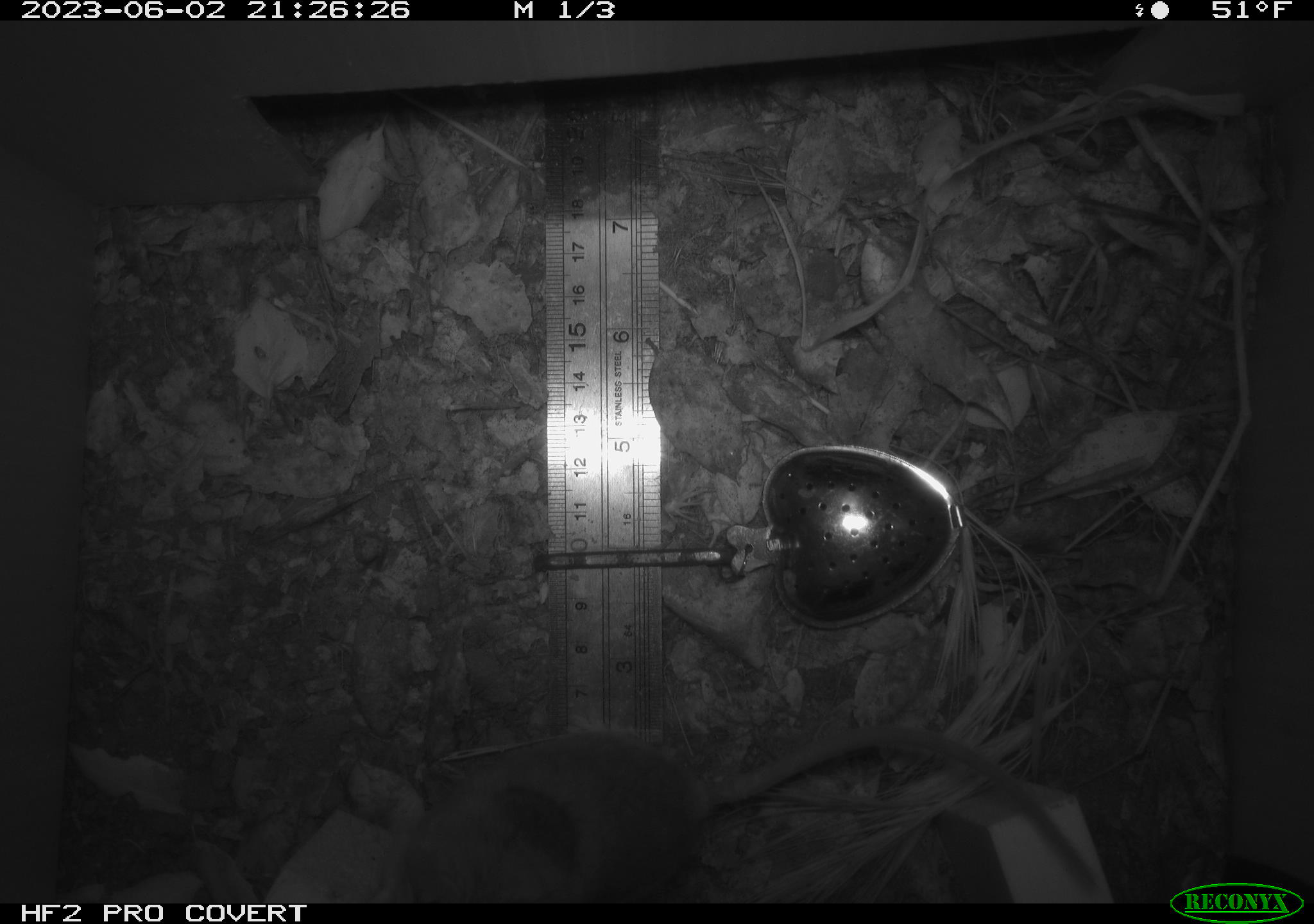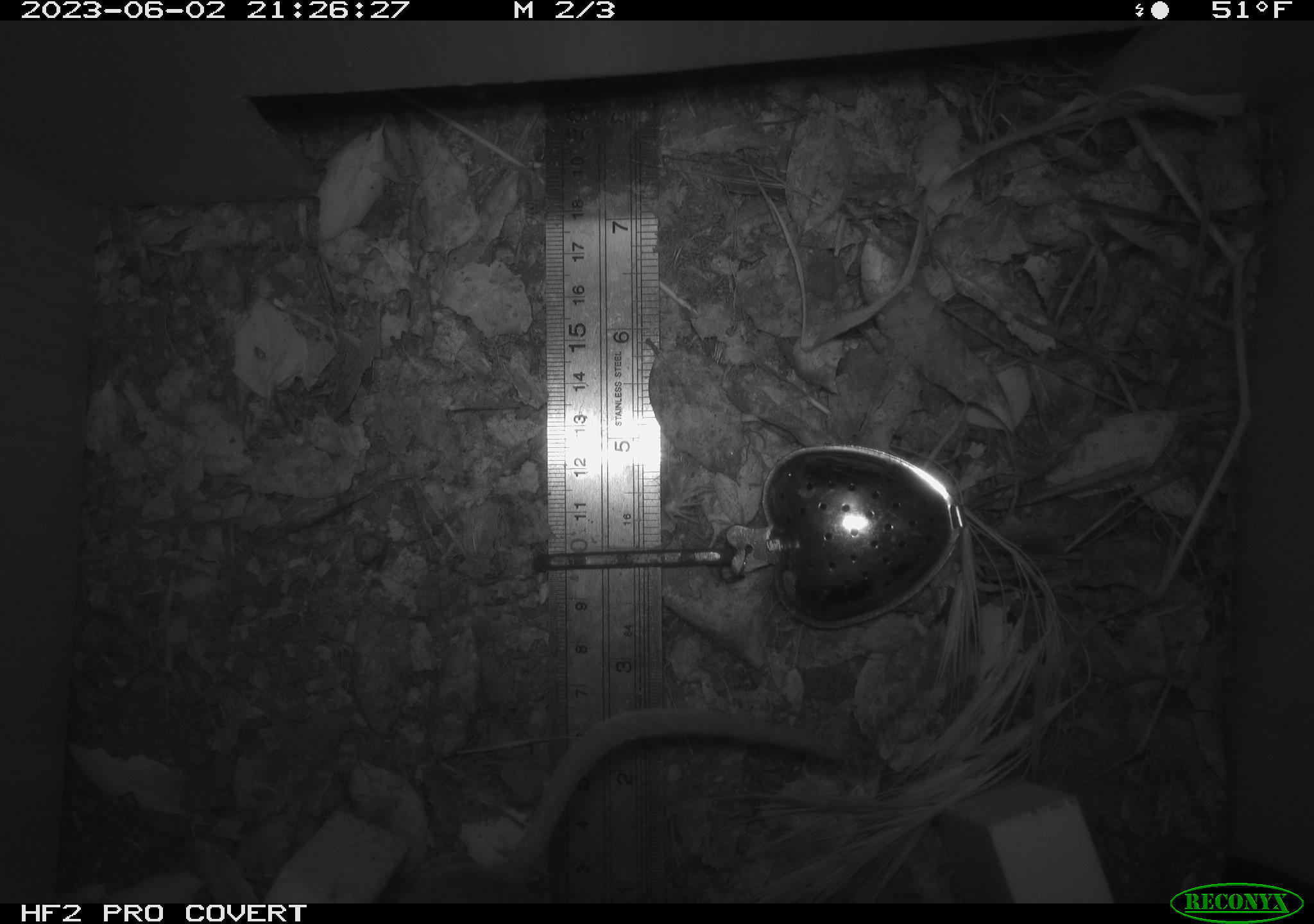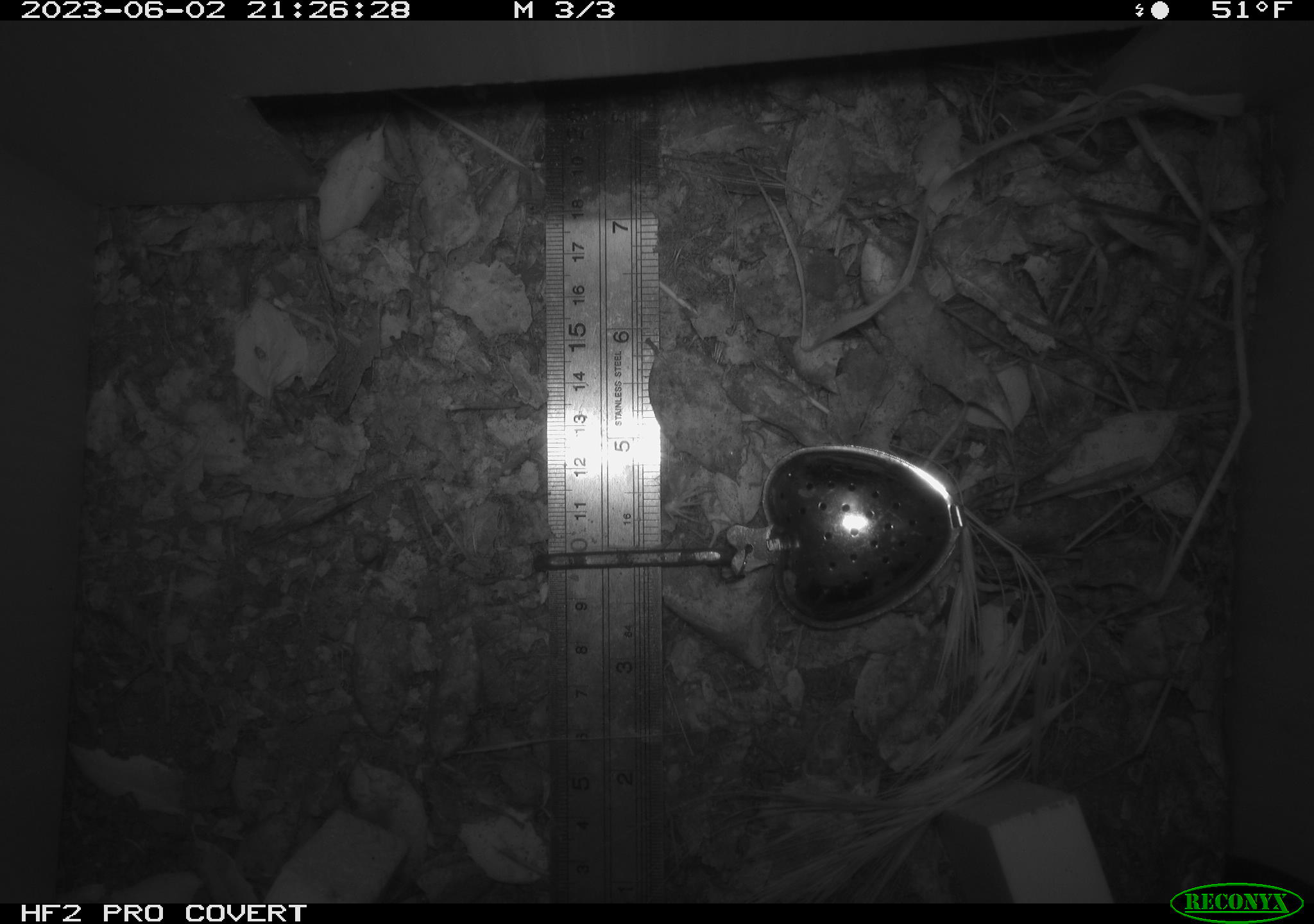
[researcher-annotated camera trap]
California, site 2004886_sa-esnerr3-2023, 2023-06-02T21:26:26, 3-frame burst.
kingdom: Animalia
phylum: Chordata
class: Mammalia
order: Rodentia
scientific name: Rodentia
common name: mouse species